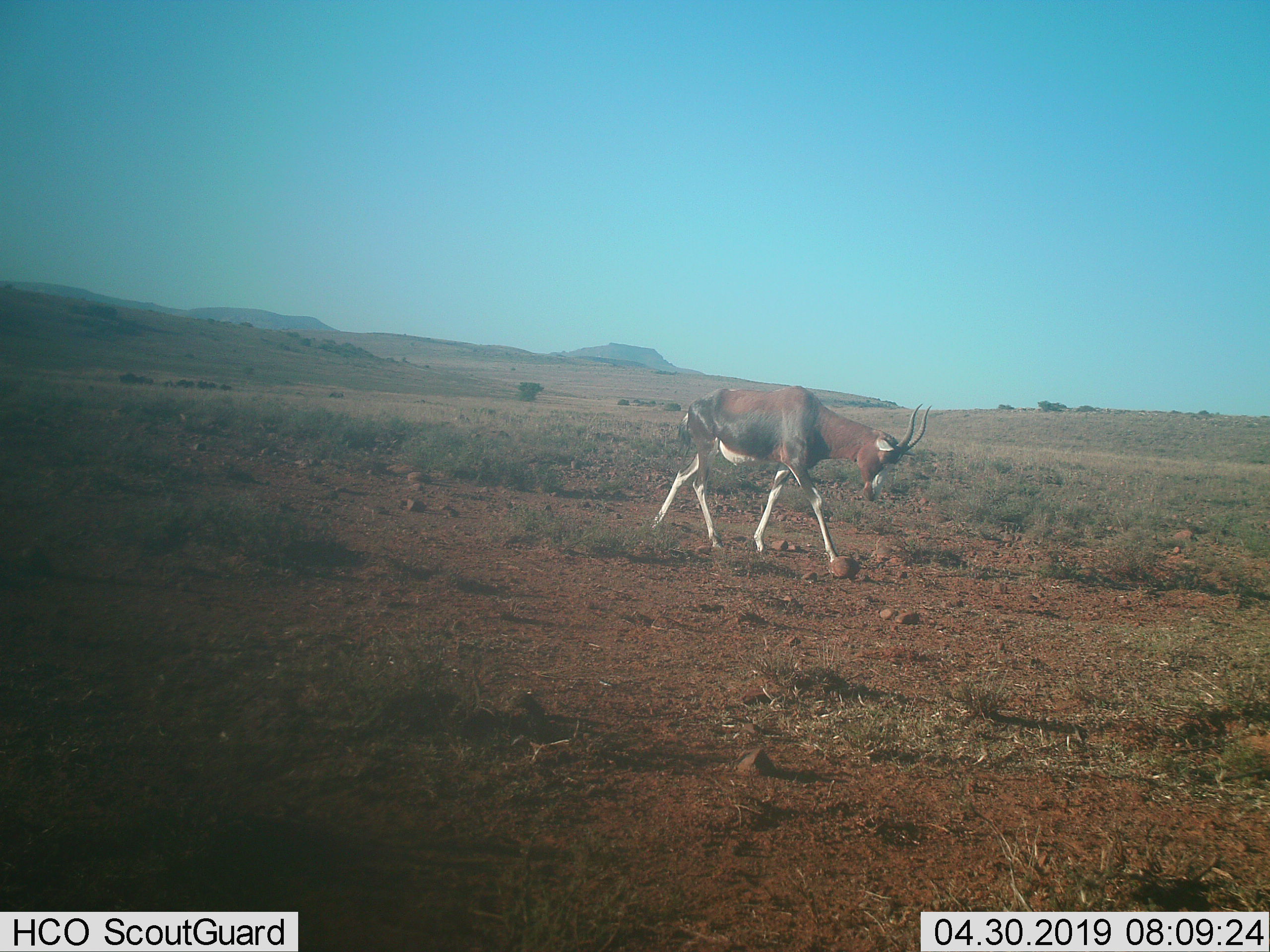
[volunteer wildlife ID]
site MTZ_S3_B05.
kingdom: Animalia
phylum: Chordata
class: Mammalia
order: Artiodactyla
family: Bovidae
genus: Damaliscus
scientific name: Damaliscus pygargus phillipsi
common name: blesbok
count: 1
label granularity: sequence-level